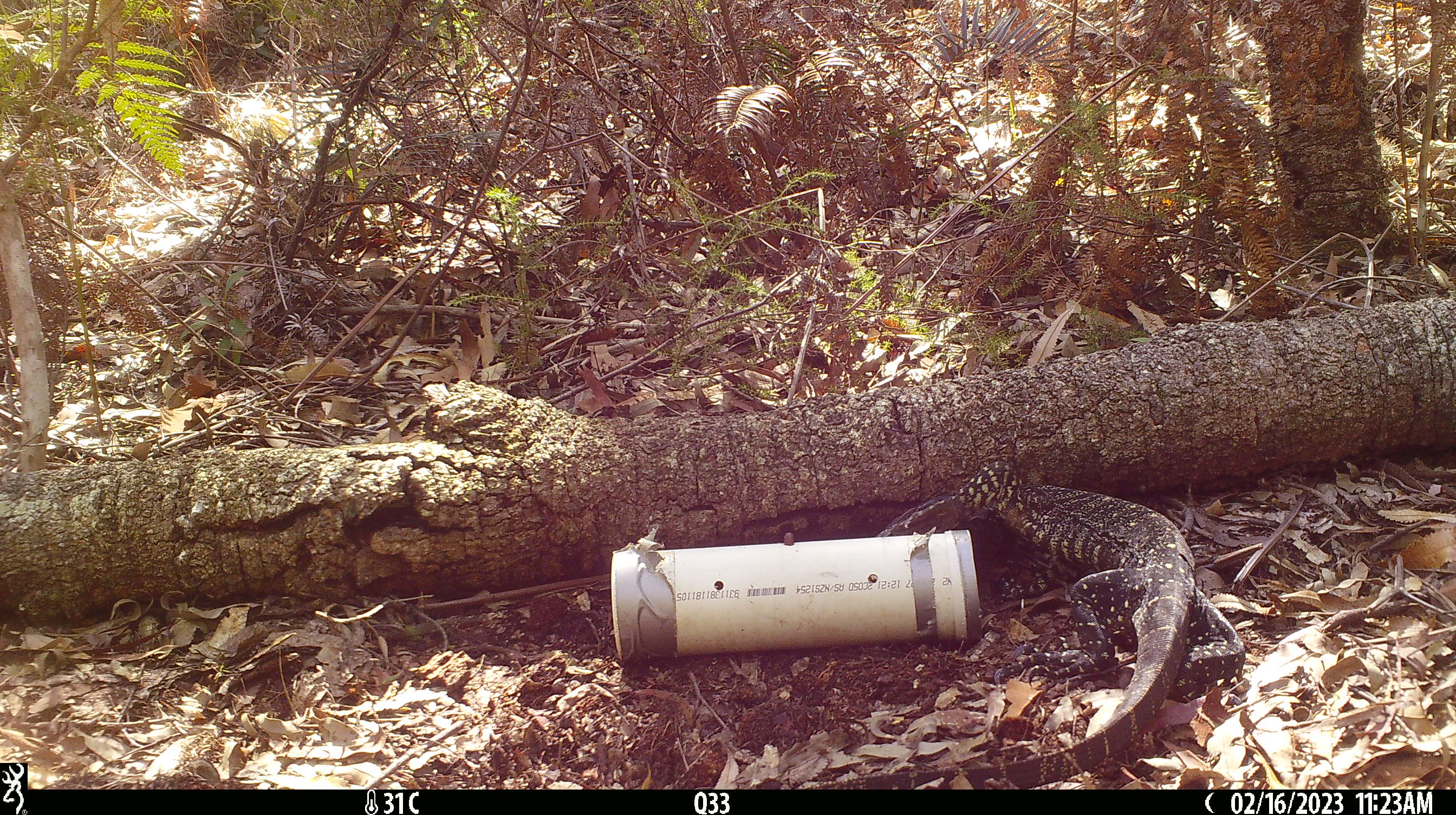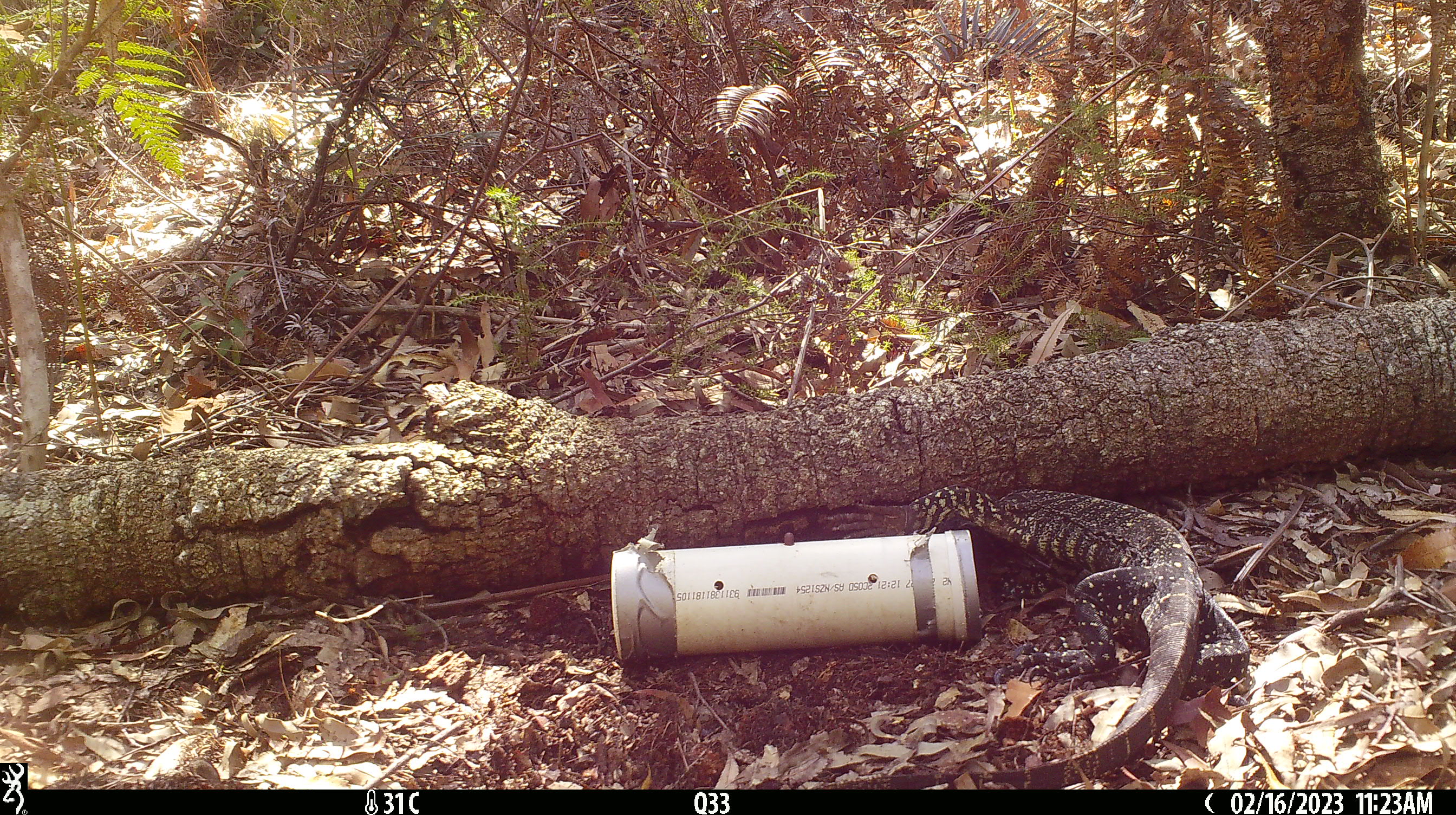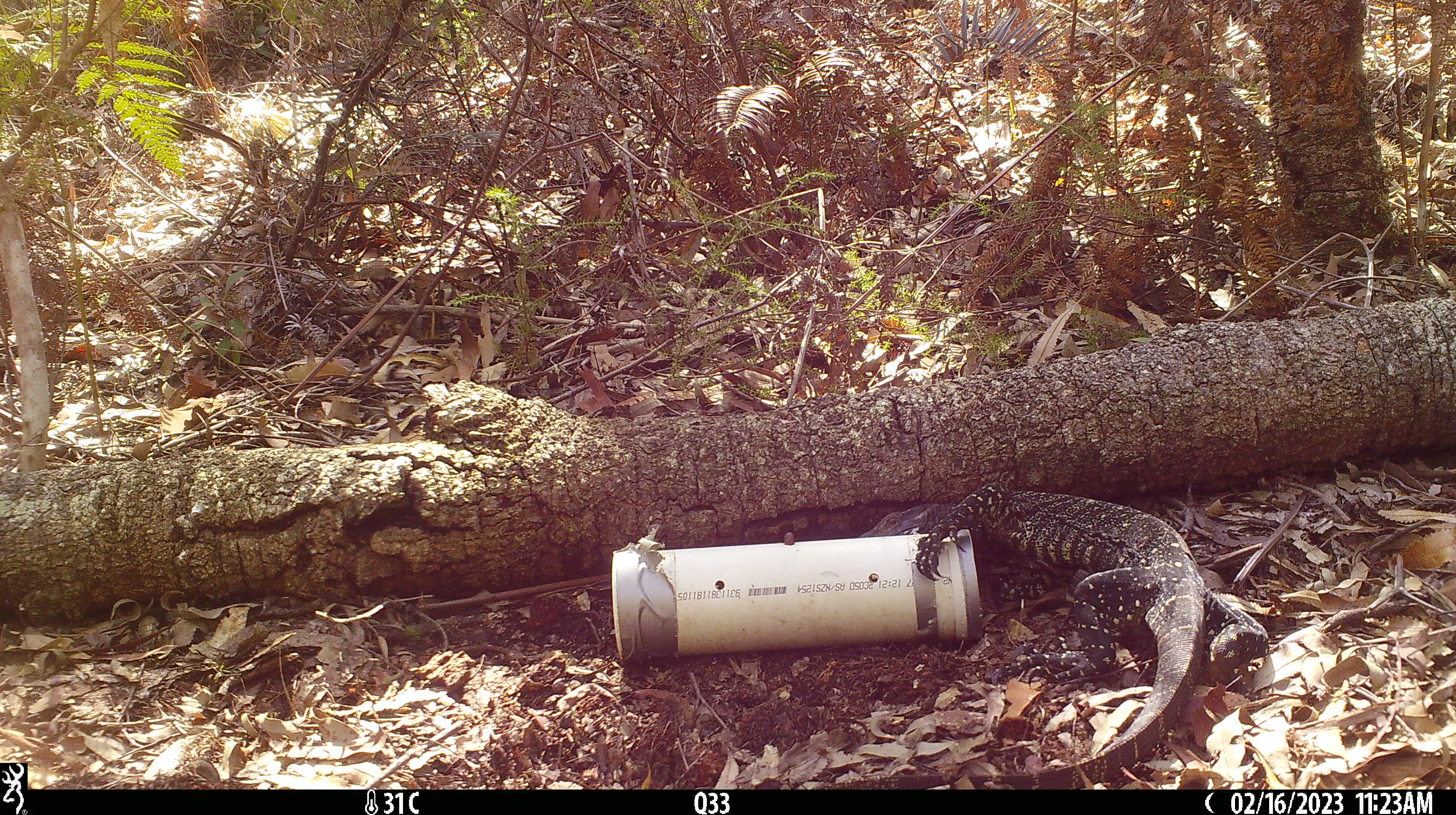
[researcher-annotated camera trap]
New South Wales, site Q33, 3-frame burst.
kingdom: Animalia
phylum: Chordata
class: Reptilia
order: Squamata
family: Varanidae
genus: Varanus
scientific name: Varanus varius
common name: lace monitor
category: goanna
Goanna (lace monitor) (Varanus varius).